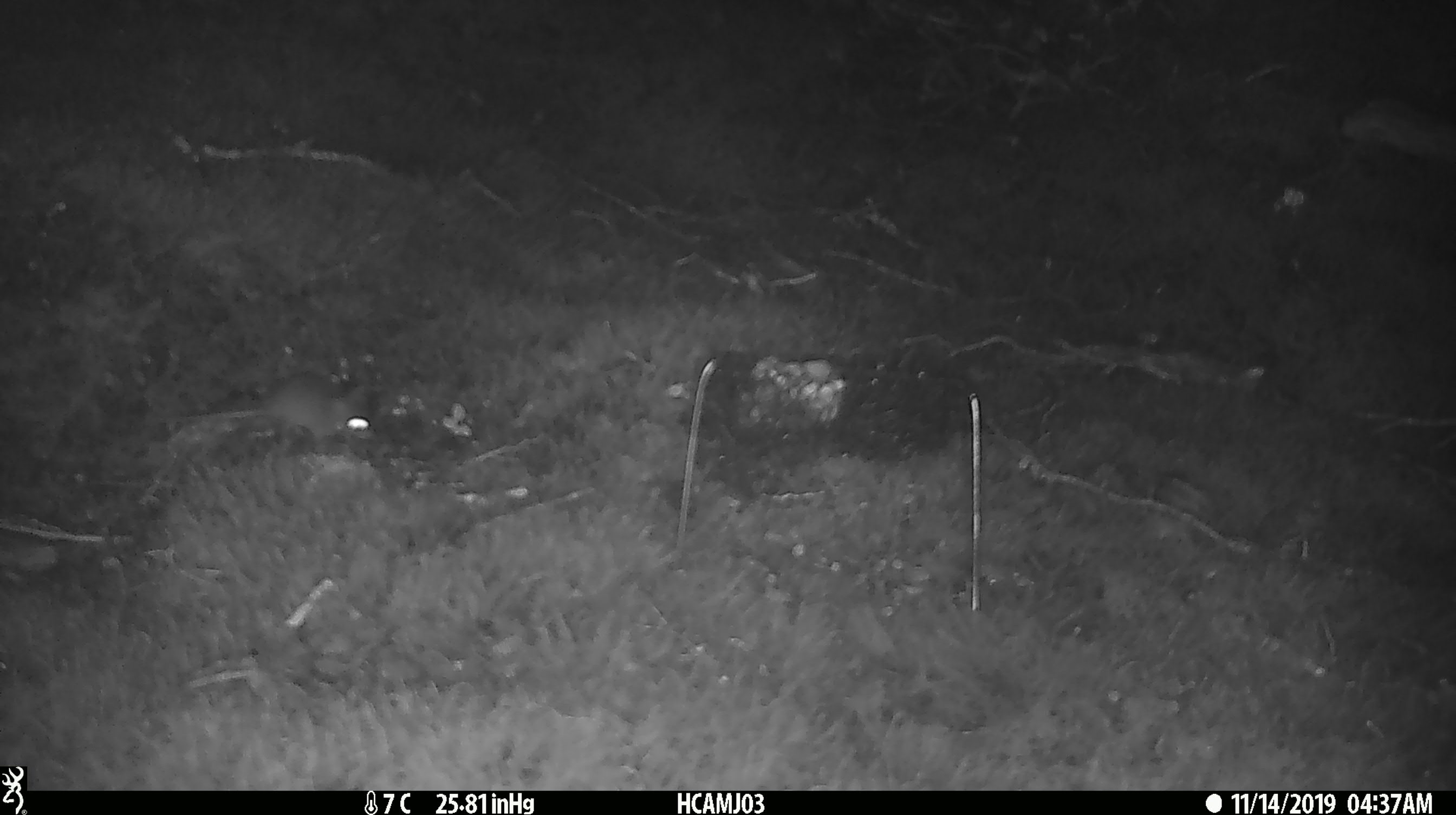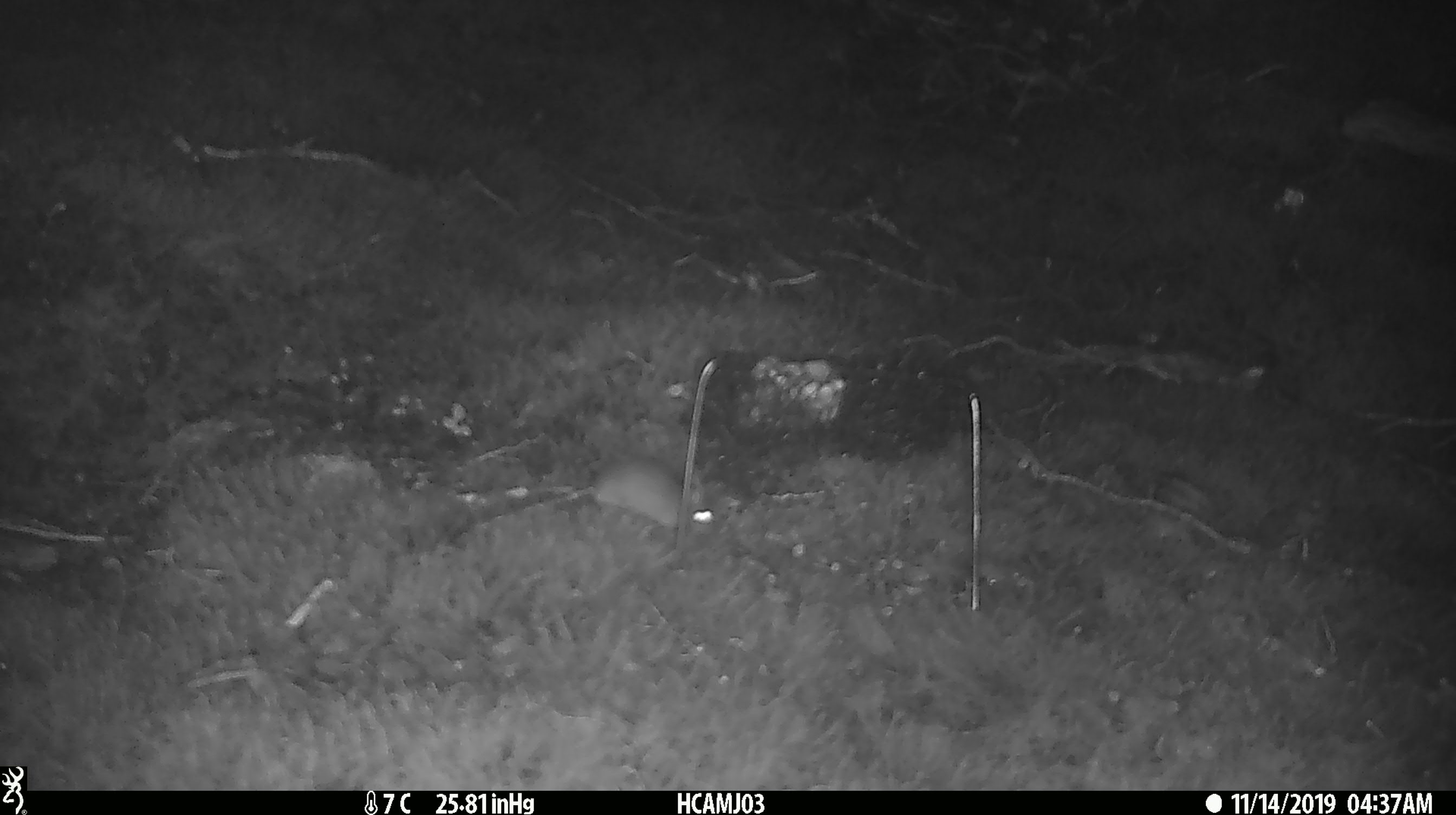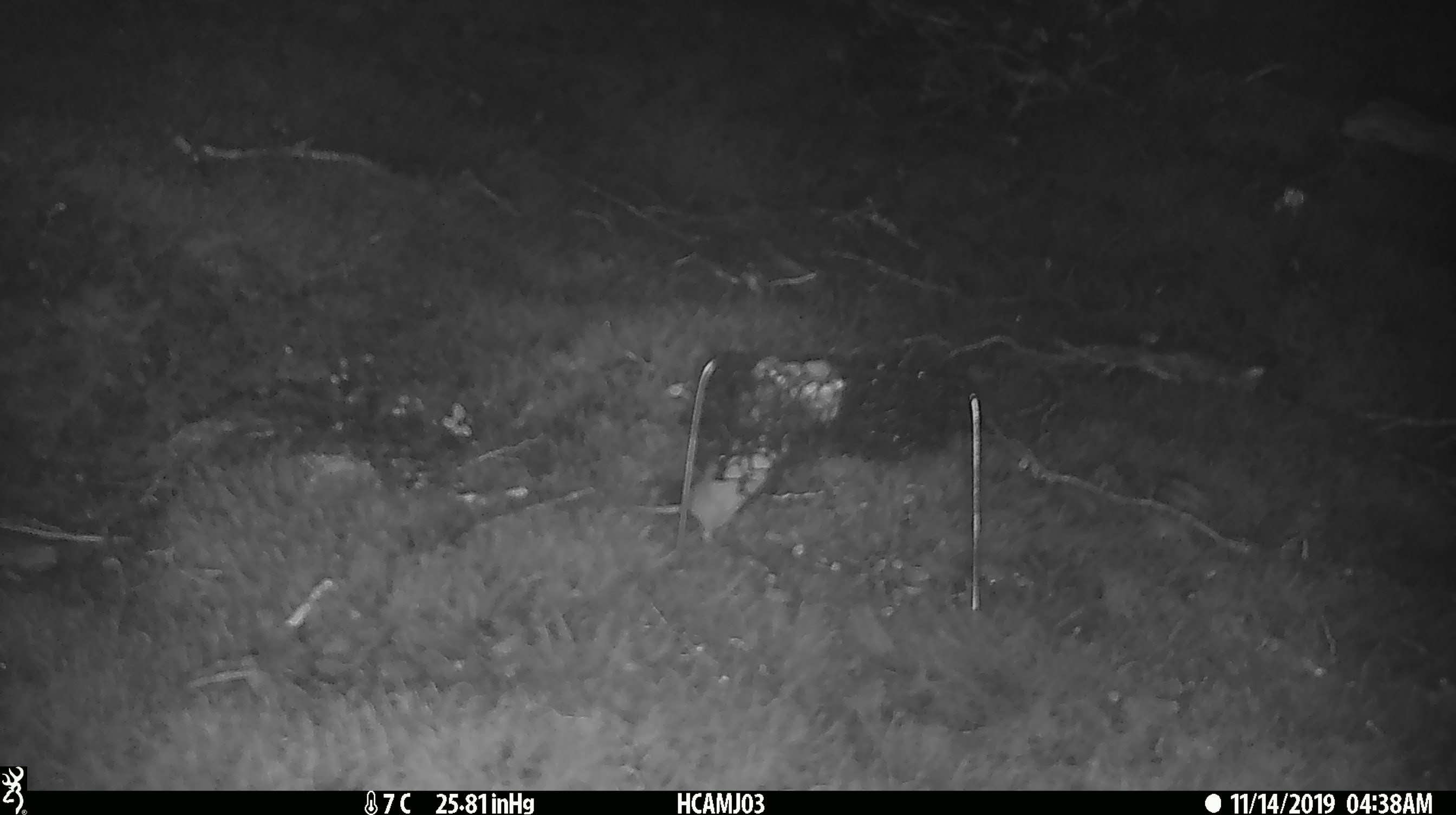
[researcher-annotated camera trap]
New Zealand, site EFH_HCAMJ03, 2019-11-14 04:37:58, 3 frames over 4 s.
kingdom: Animalia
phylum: Chordata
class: Mammalia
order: Rodentia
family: Muridae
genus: Mus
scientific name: Mus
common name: mouse